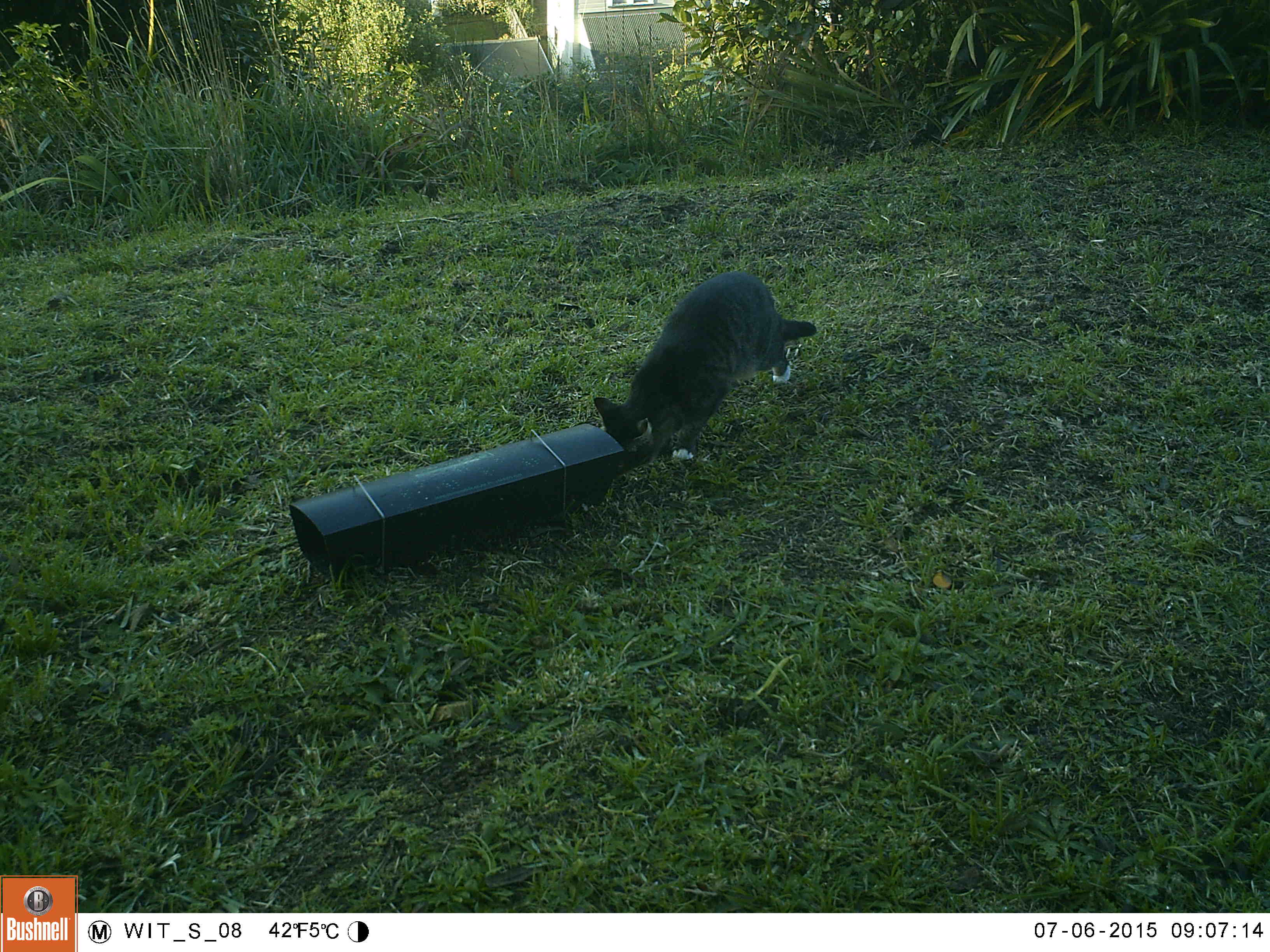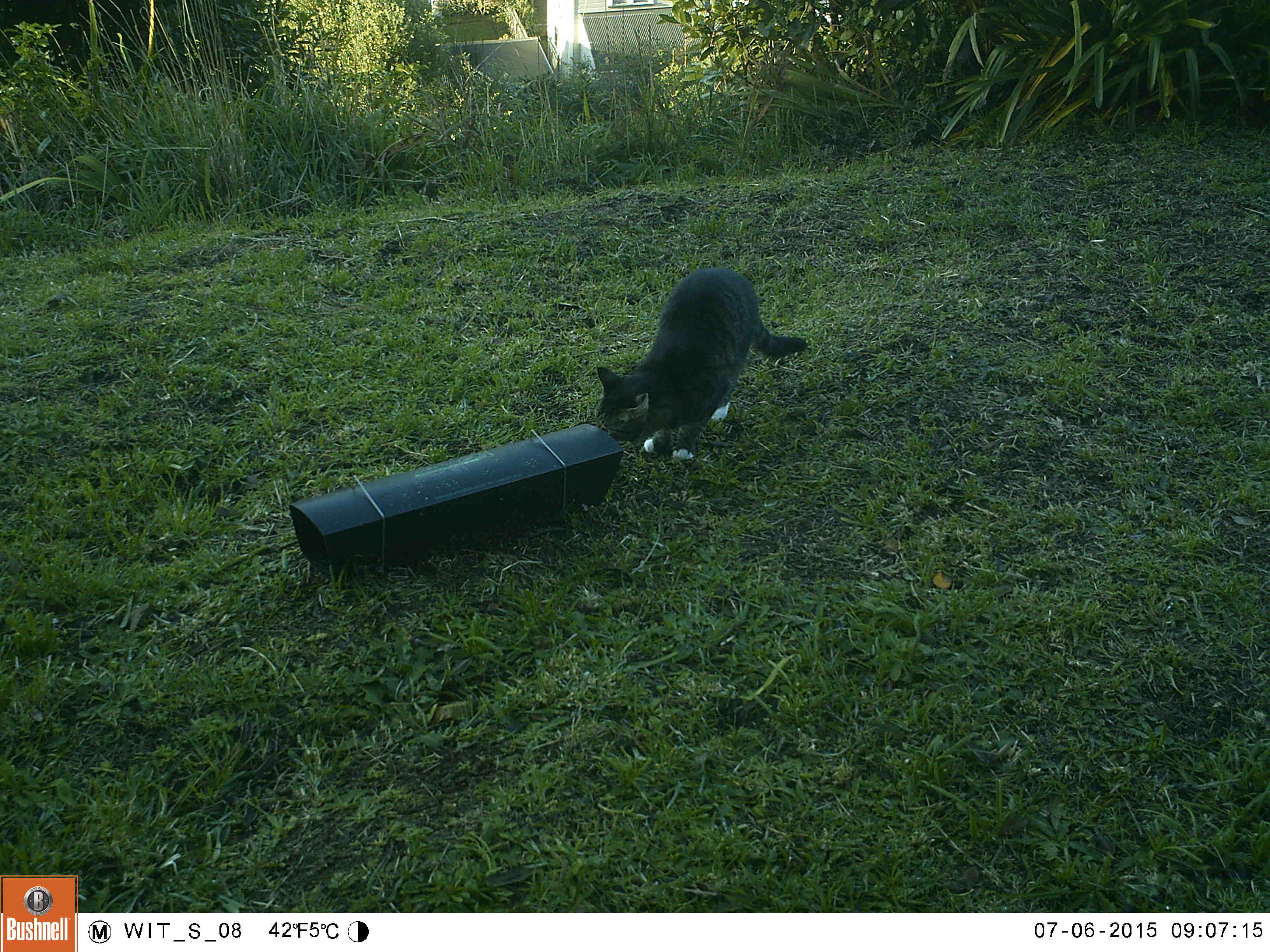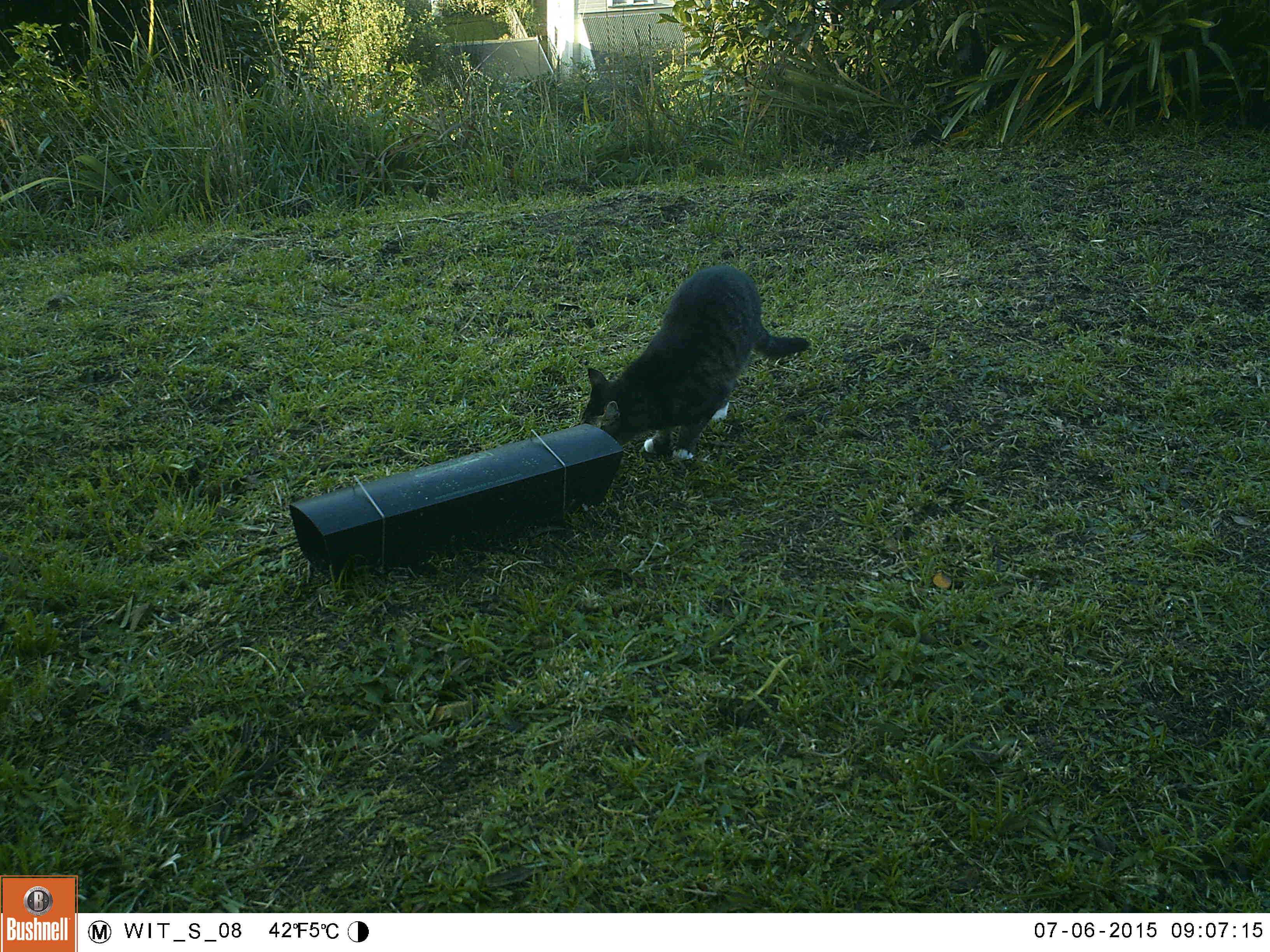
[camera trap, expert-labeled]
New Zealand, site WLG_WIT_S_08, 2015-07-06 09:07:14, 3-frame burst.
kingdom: Animalia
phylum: Chordata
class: Mammalia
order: Carnivora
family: Felidae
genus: Felis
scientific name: Felis catus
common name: domestic cat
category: cat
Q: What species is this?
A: Cat (domestic cat) (Felis catus).